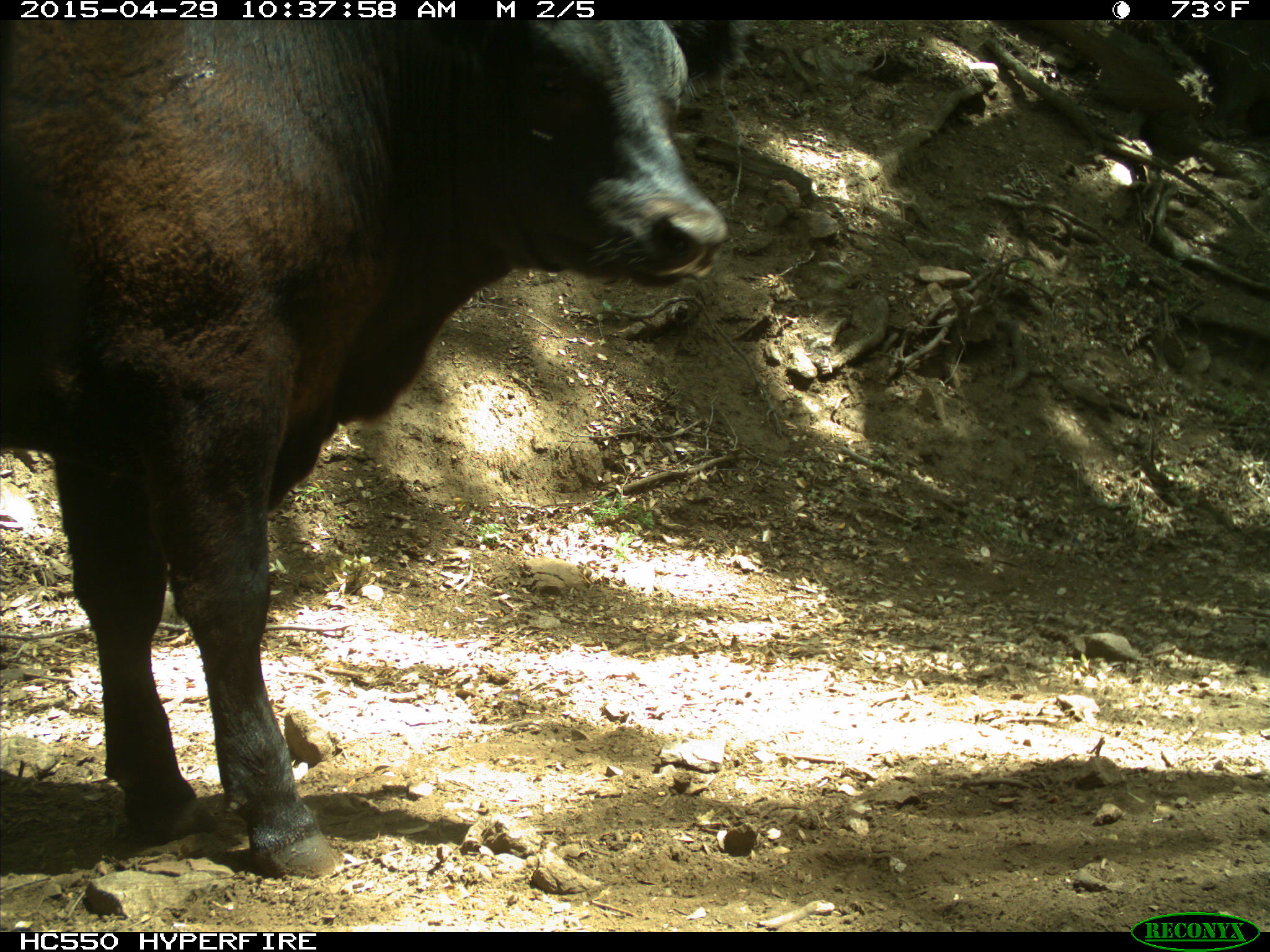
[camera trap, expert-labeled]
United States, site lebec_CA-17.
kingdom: Animalia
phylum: Chordata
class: Mammalia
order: Artiodactyla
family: Bovidae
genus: Bos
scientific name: Bos taurus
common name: domestic cow